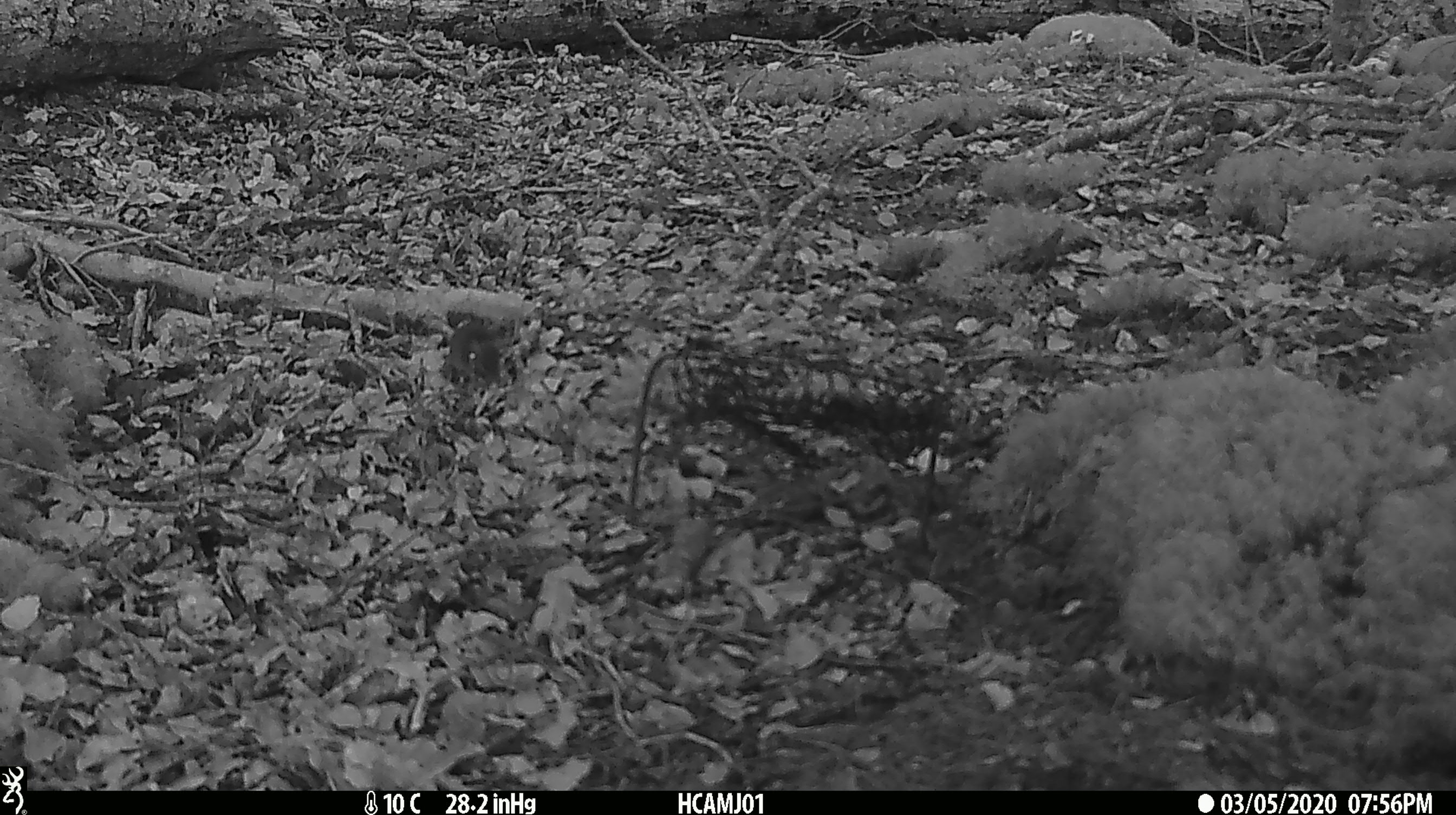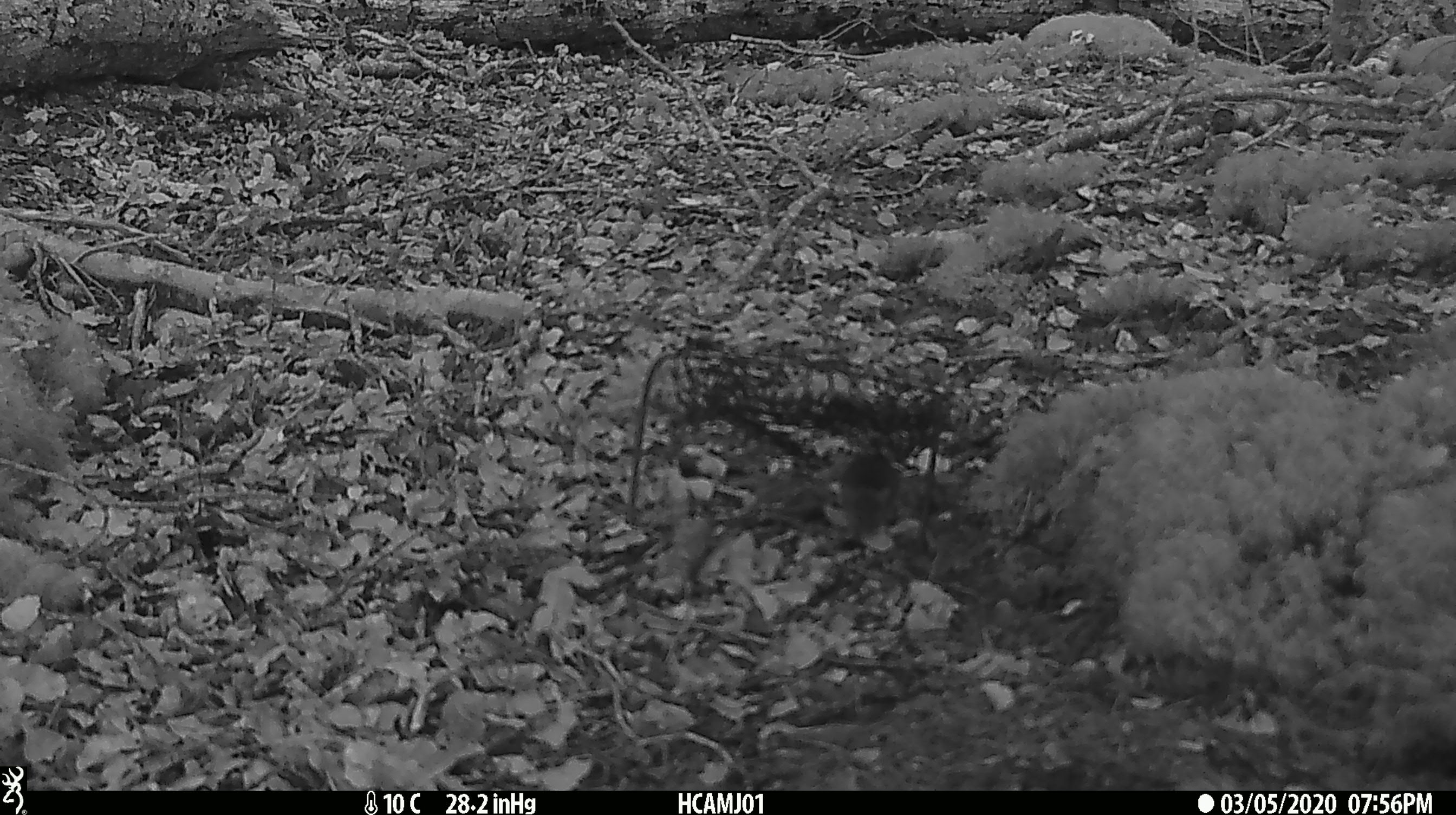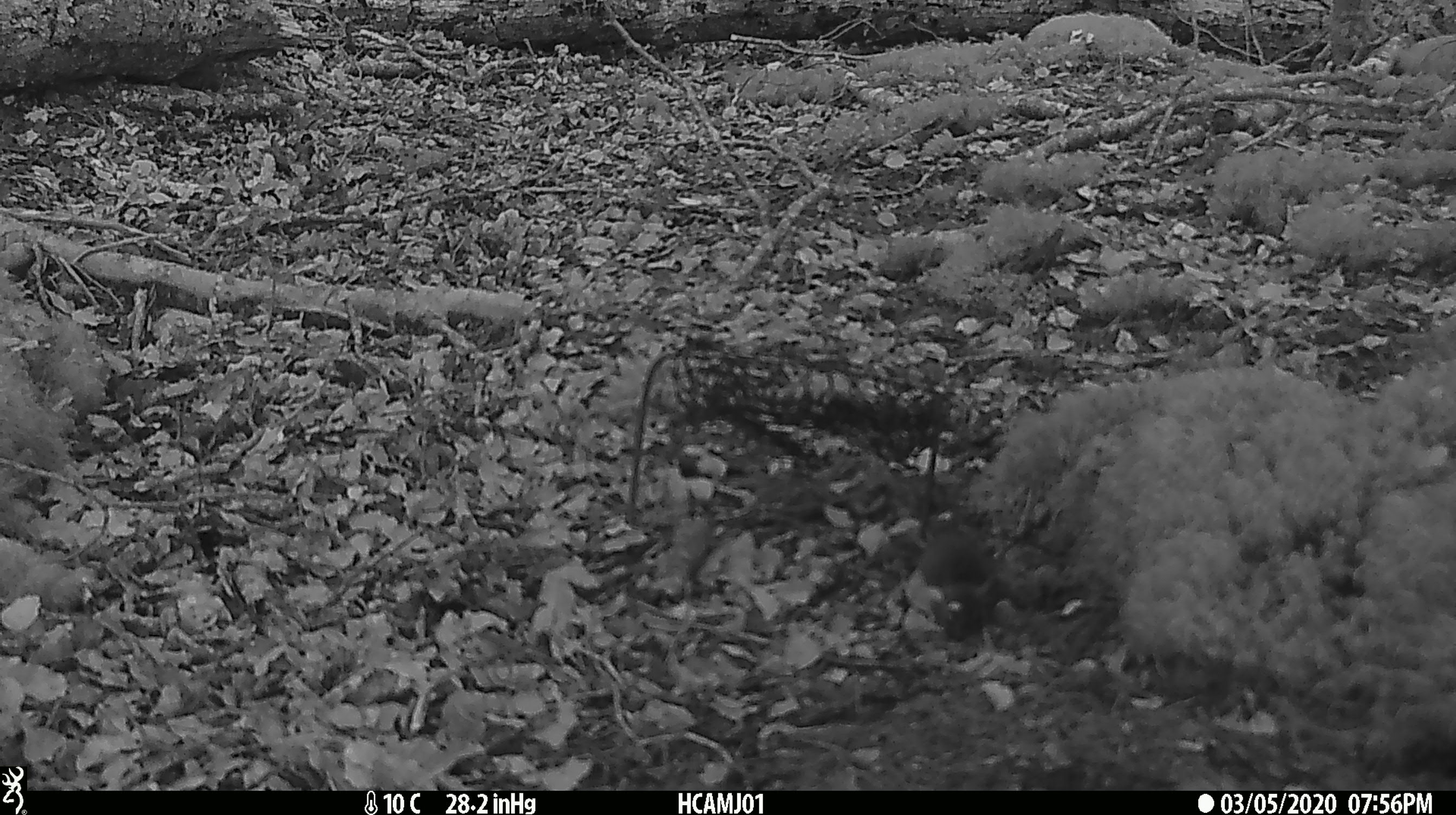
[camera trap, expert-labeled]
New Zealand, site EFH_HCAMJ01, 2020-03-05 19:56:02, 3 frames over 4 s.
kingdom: Animalia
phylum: Chordata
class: Mammalia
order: Rodentia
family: Muridae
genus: Mus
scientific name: Mus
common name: mouse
Mouse (Mus).